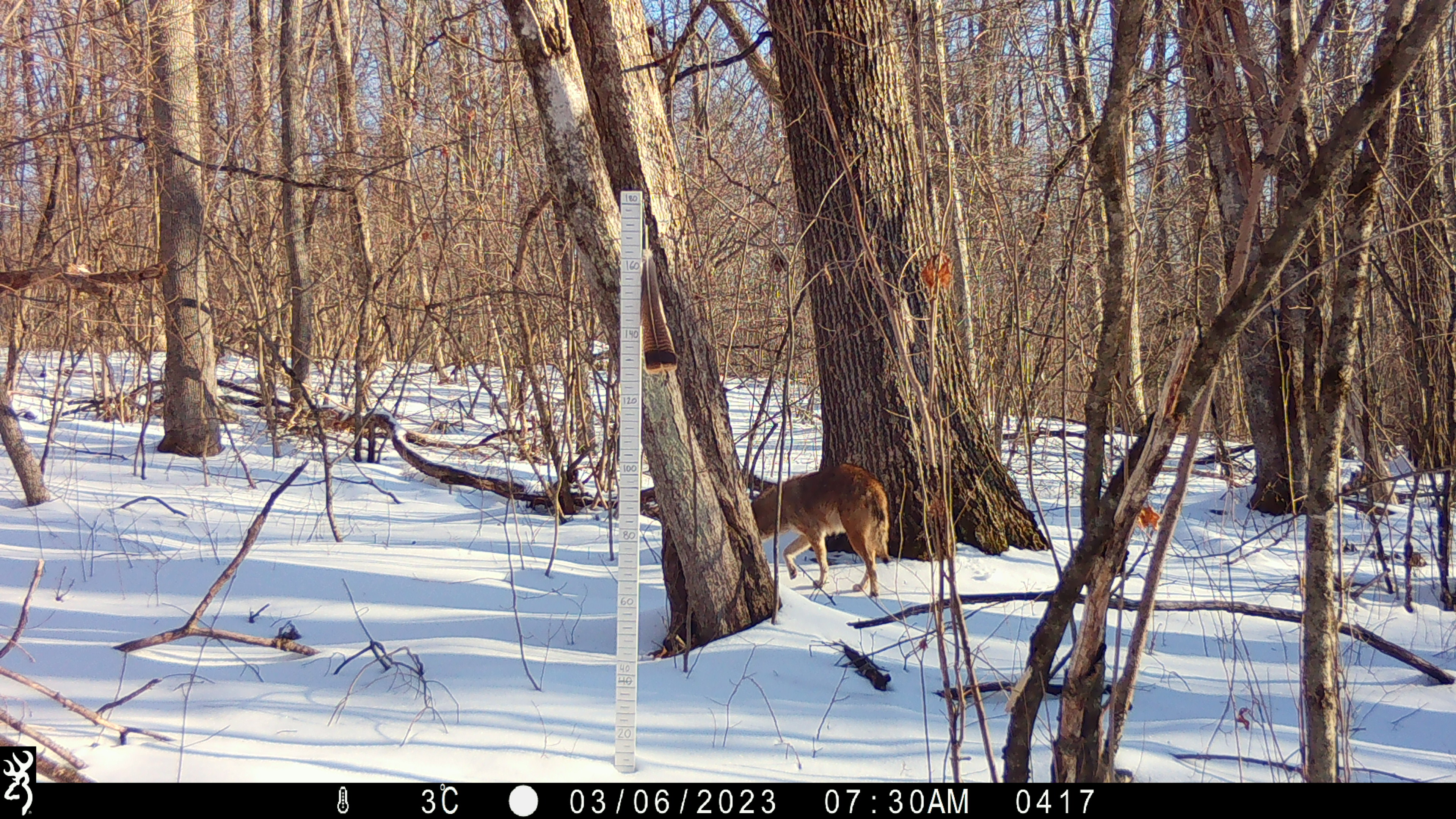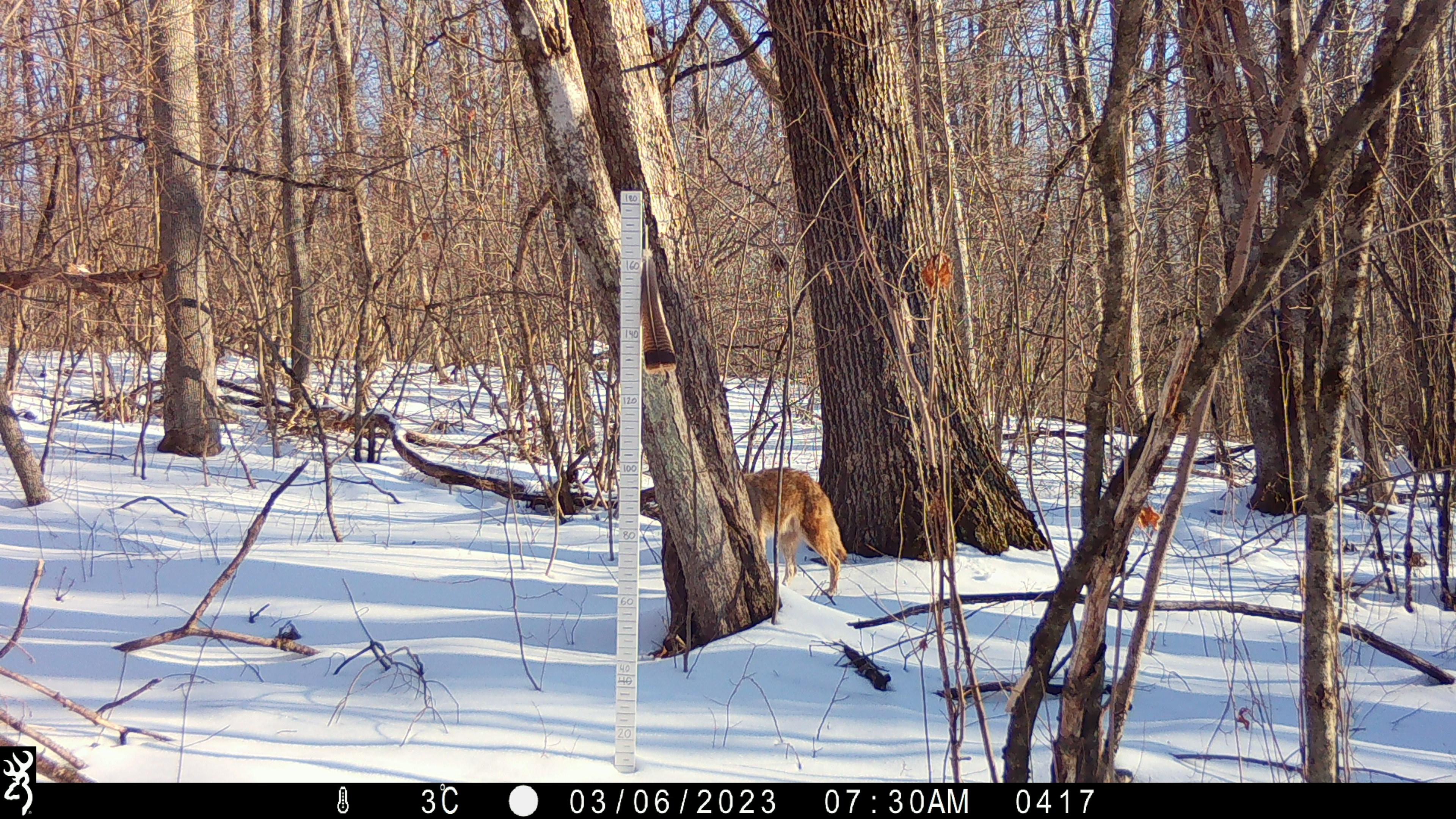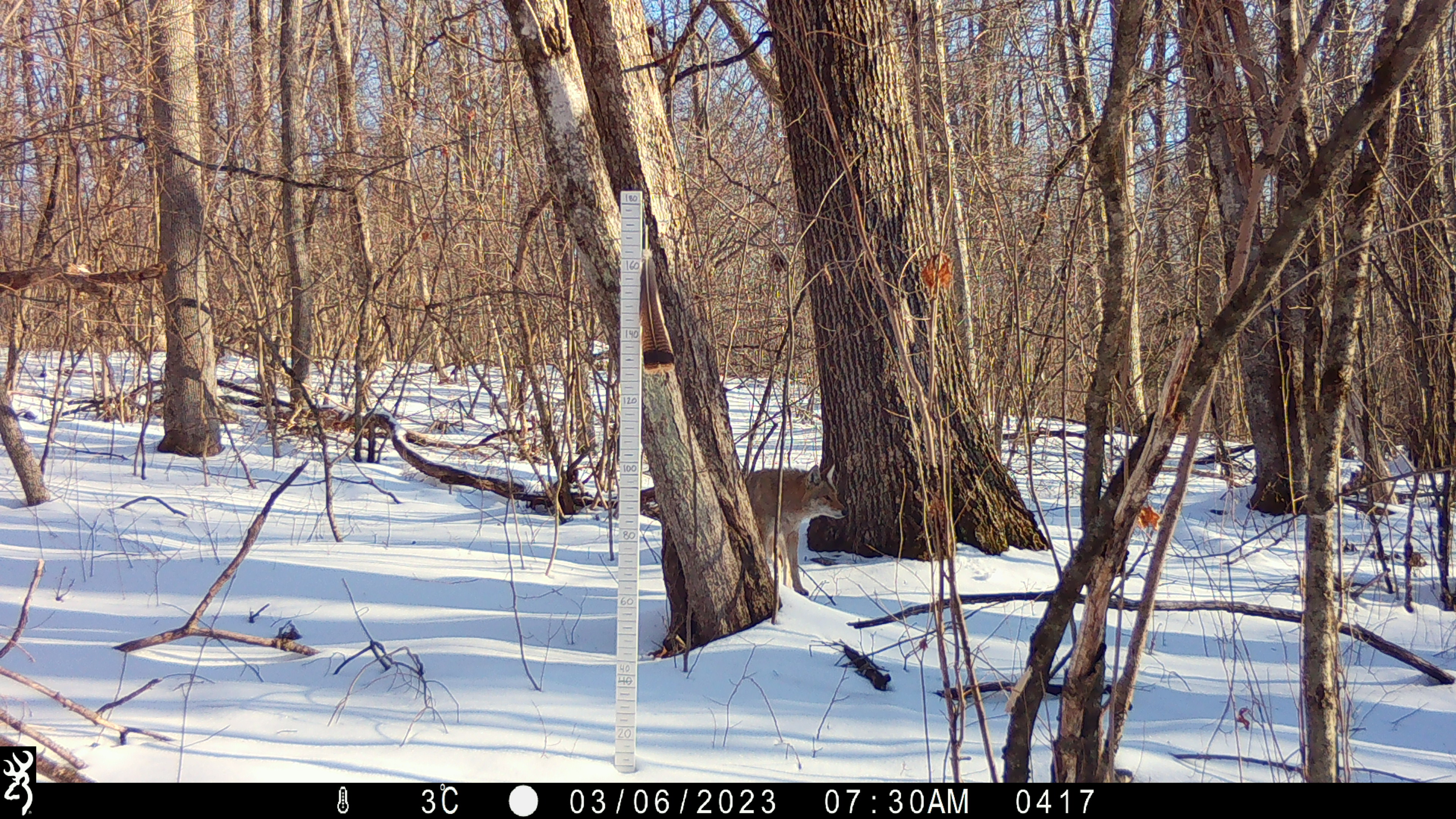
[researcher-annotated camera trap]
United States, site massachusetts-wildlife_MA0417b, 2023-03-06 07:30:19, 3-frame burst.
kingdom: Animalia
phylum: Chordata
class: Mammalia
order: Carnivora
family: Canidae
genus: Canis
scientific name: Canis latrans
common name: coyote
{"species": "coyote (Canis latrans)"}